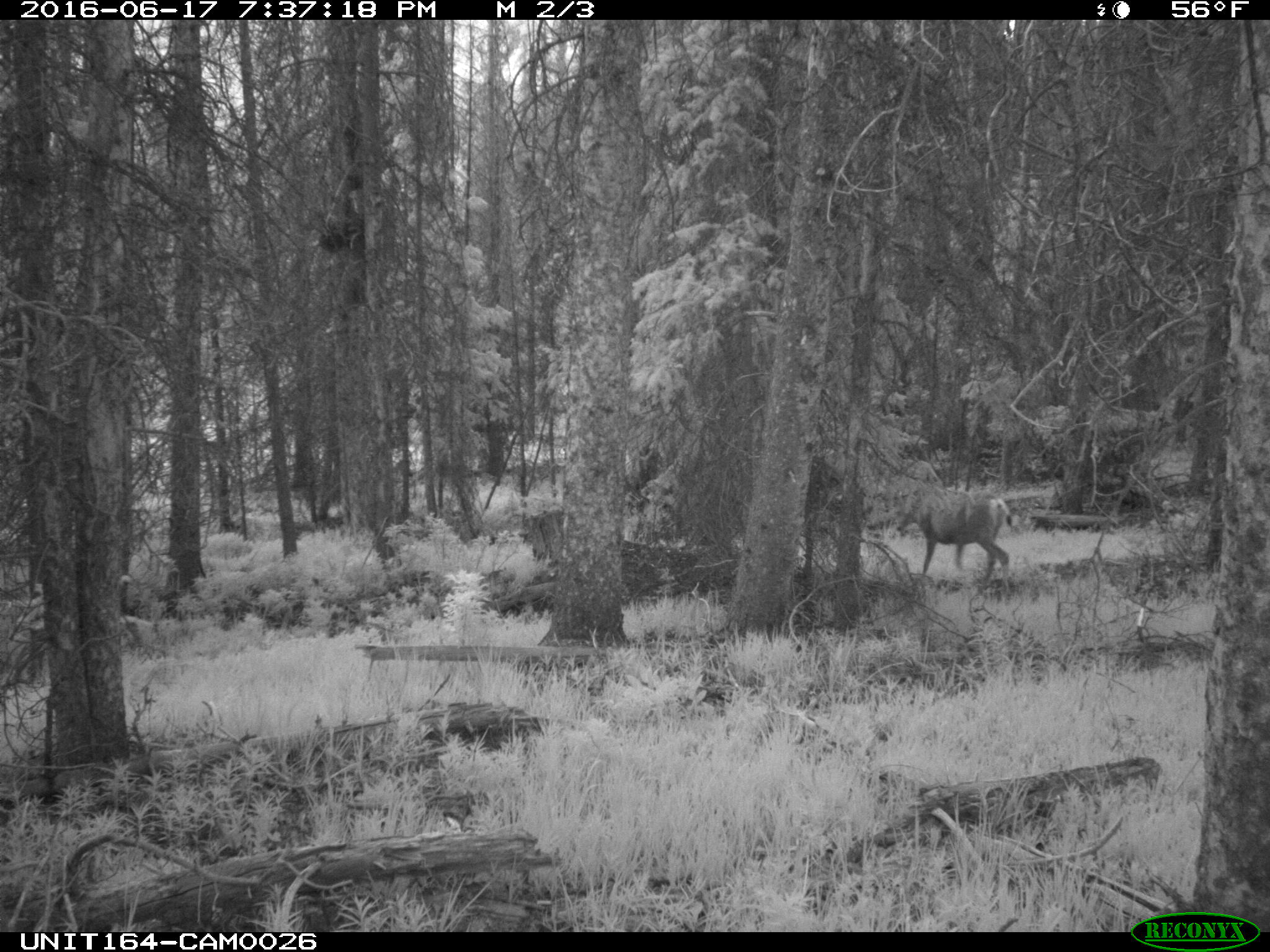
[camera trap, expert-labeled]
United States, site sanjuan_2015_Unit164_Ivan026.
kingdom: Animalia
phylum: Chordata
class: Mammalia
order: Artiodactyla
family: Cervidae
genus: Odocoileus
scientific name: Odocoileus hemionus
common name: mule deer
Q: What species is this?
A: Odocoileus hemionus (mule deer).